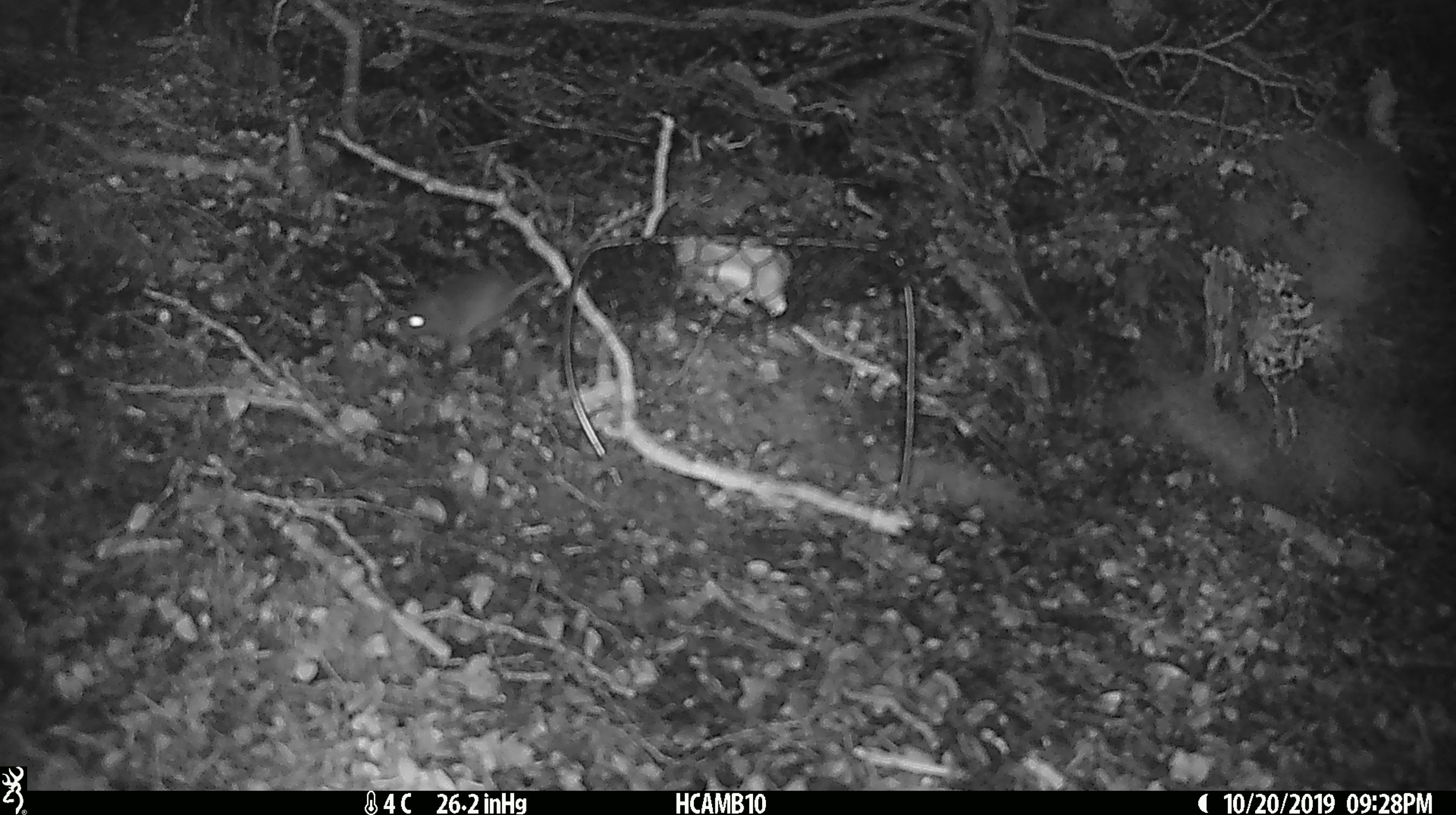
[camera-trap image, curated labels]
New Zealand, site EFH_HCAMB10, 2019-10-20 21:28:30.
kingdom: Animalia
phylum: Chordata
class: Mammalia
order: Rodentia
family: Muridae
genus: Mus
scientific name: Mus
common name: mouse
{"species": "mouse (Mus)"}